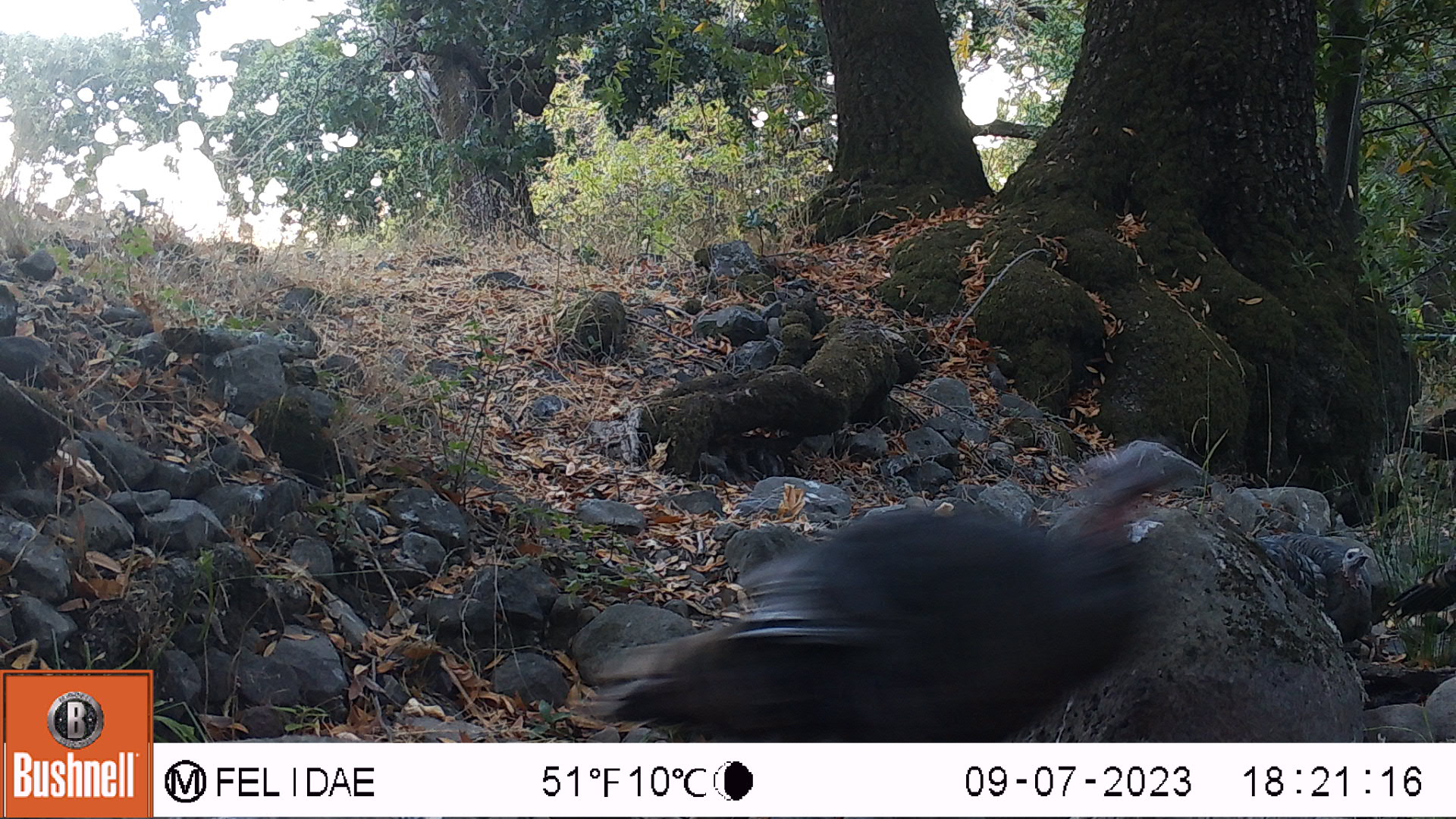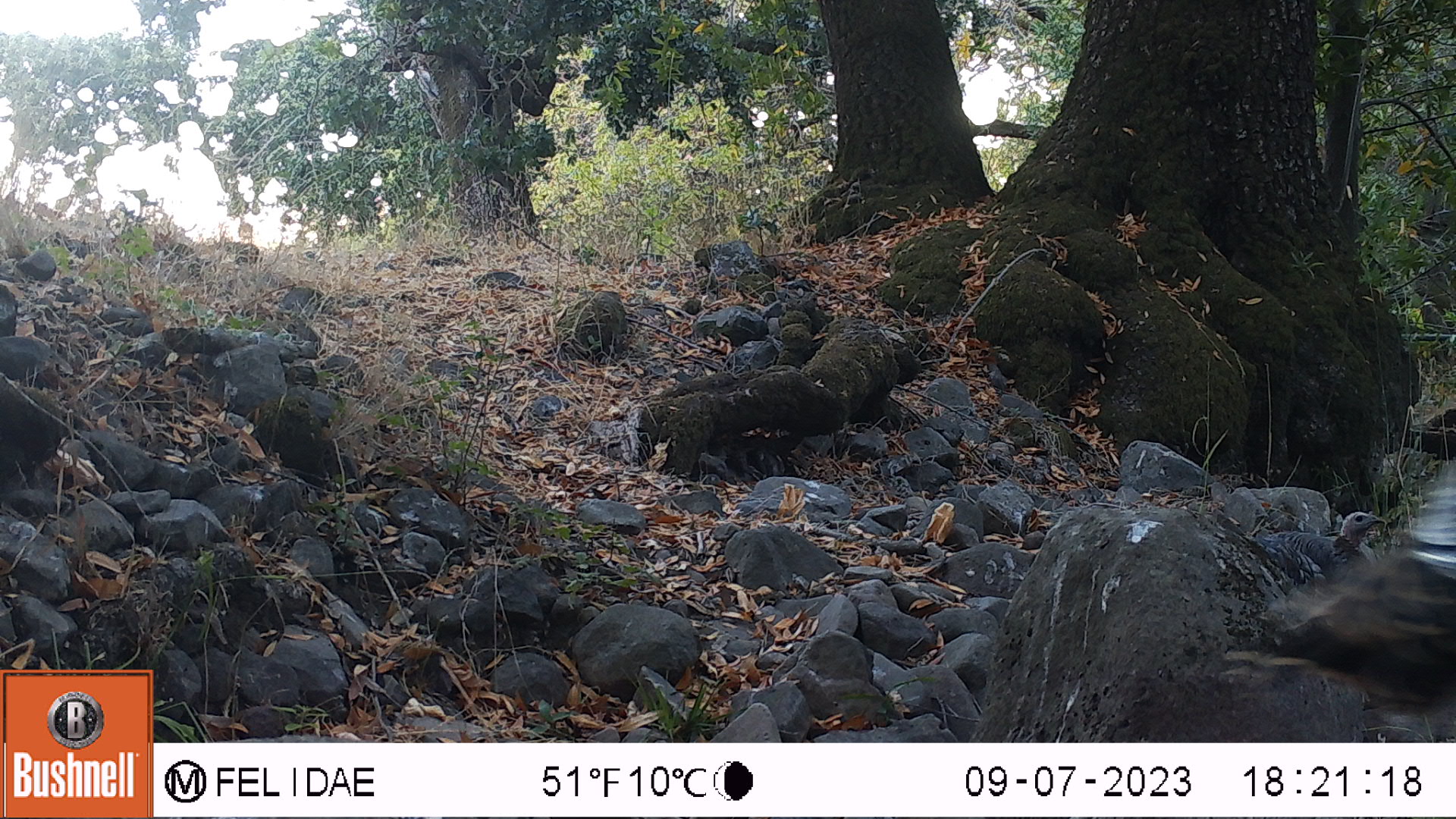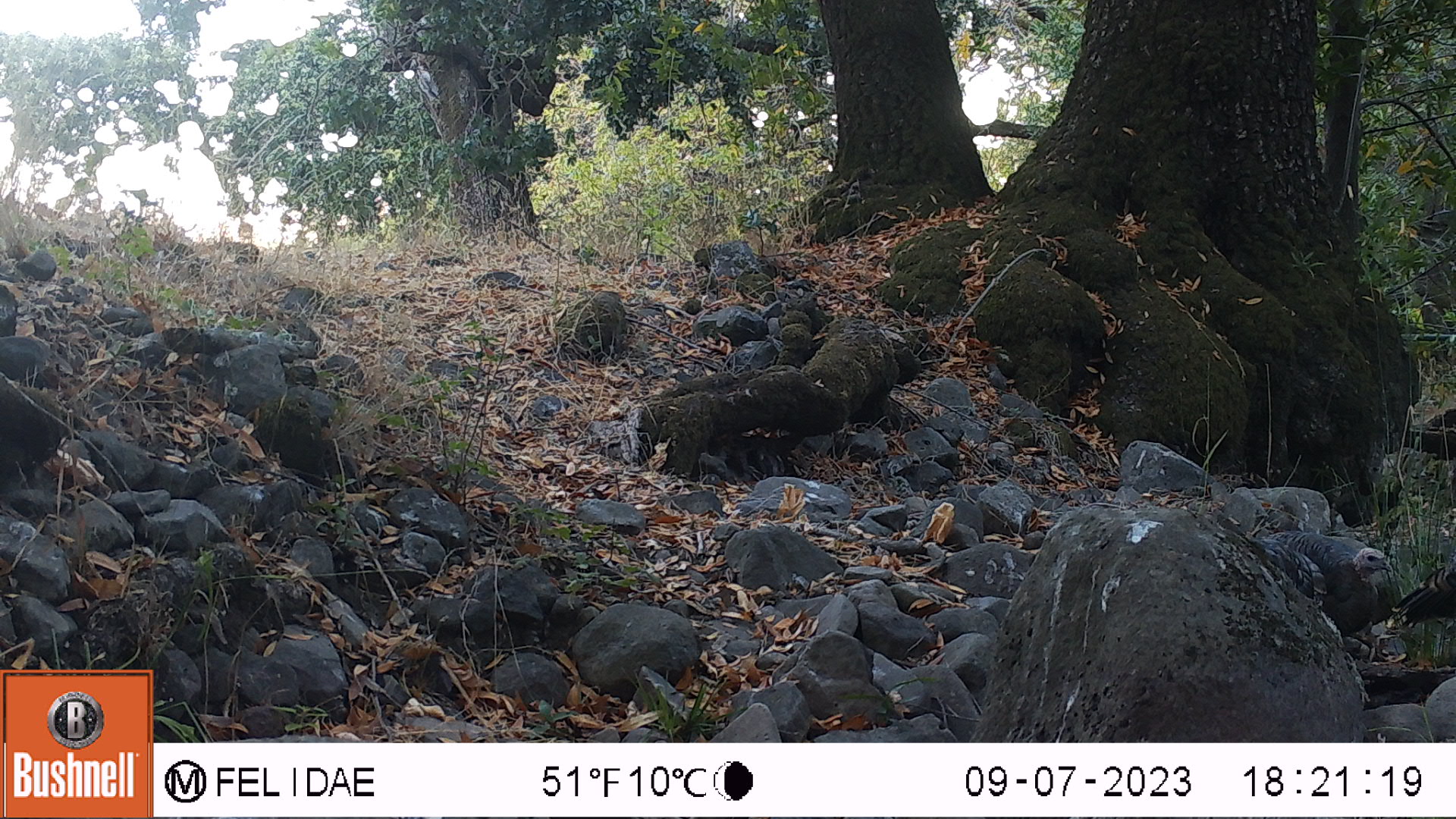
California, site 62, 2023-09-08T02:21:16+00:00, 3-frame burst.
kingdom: Animalia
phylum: Chordata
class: Aves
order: Galliformes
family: Phasianidae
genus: Meleagris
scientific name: Meleagris gallopavo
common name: turkey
Turkey (Meleagris gallopavo).